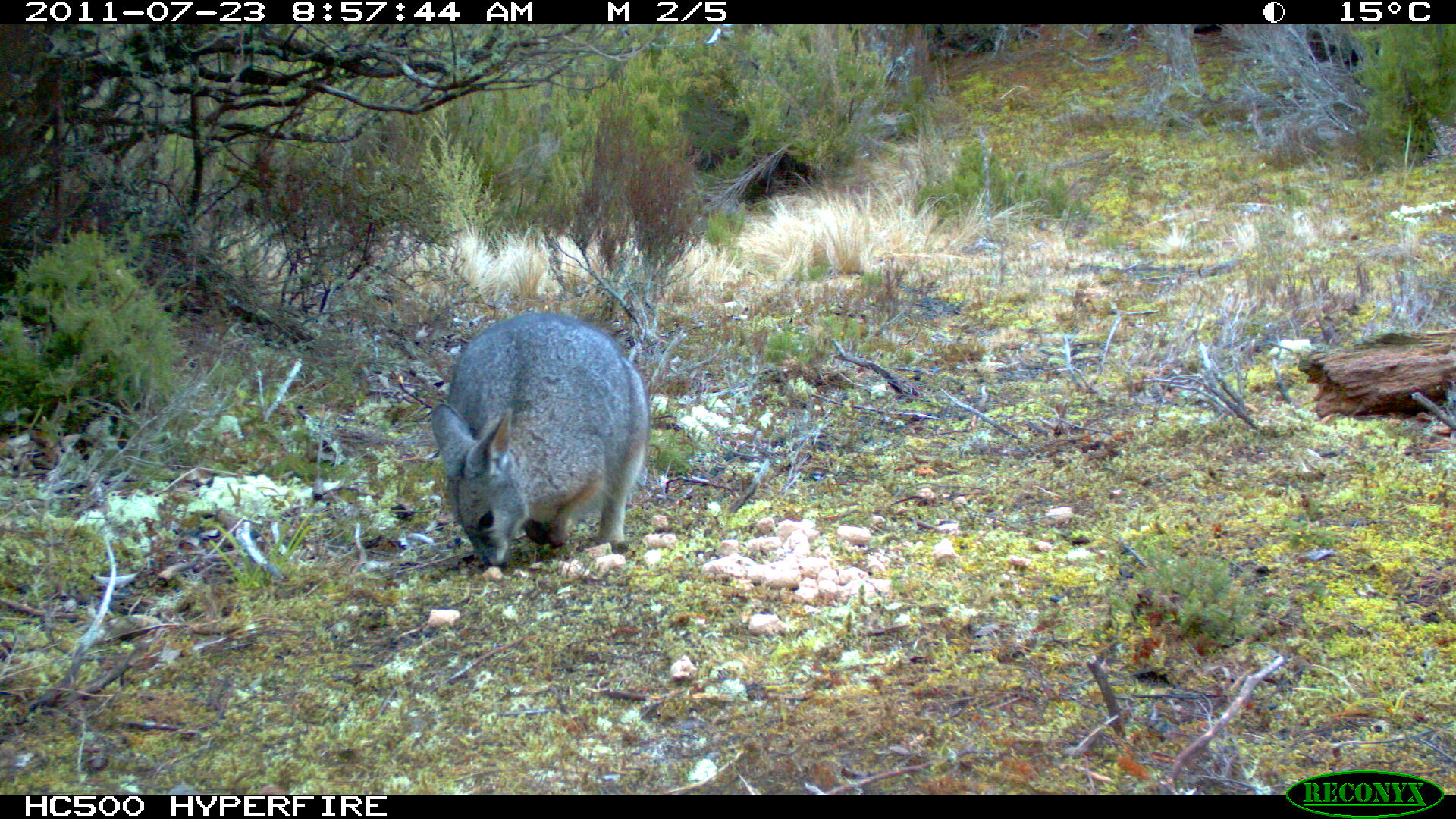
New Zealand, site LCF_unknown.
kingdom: Animalia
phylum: Chordata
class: Mammalia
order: Diprotodontia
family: Macropodidae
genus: Notamacropus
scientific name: Notamacropus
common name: wallaby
Wallaby (Notamacropus).